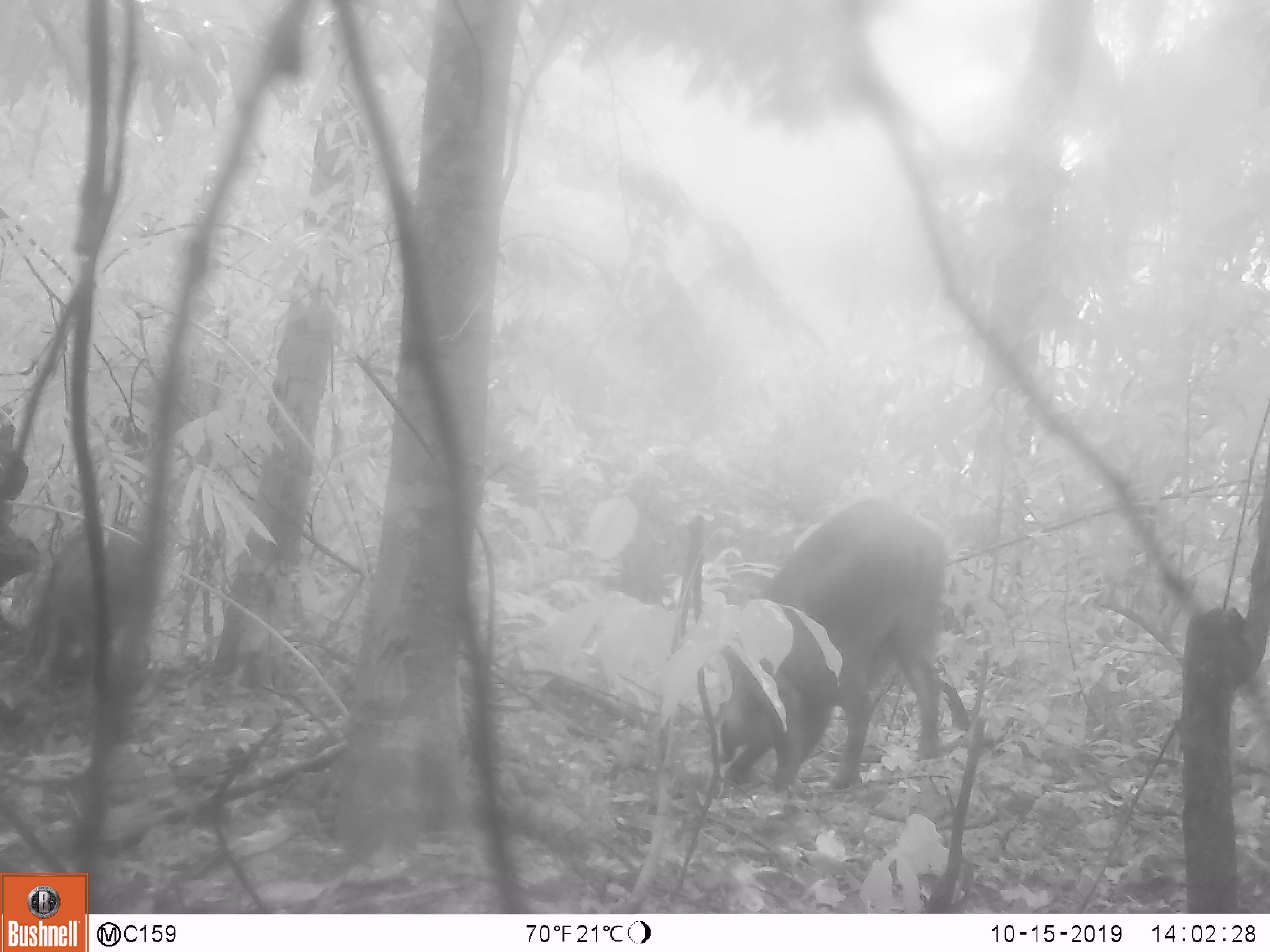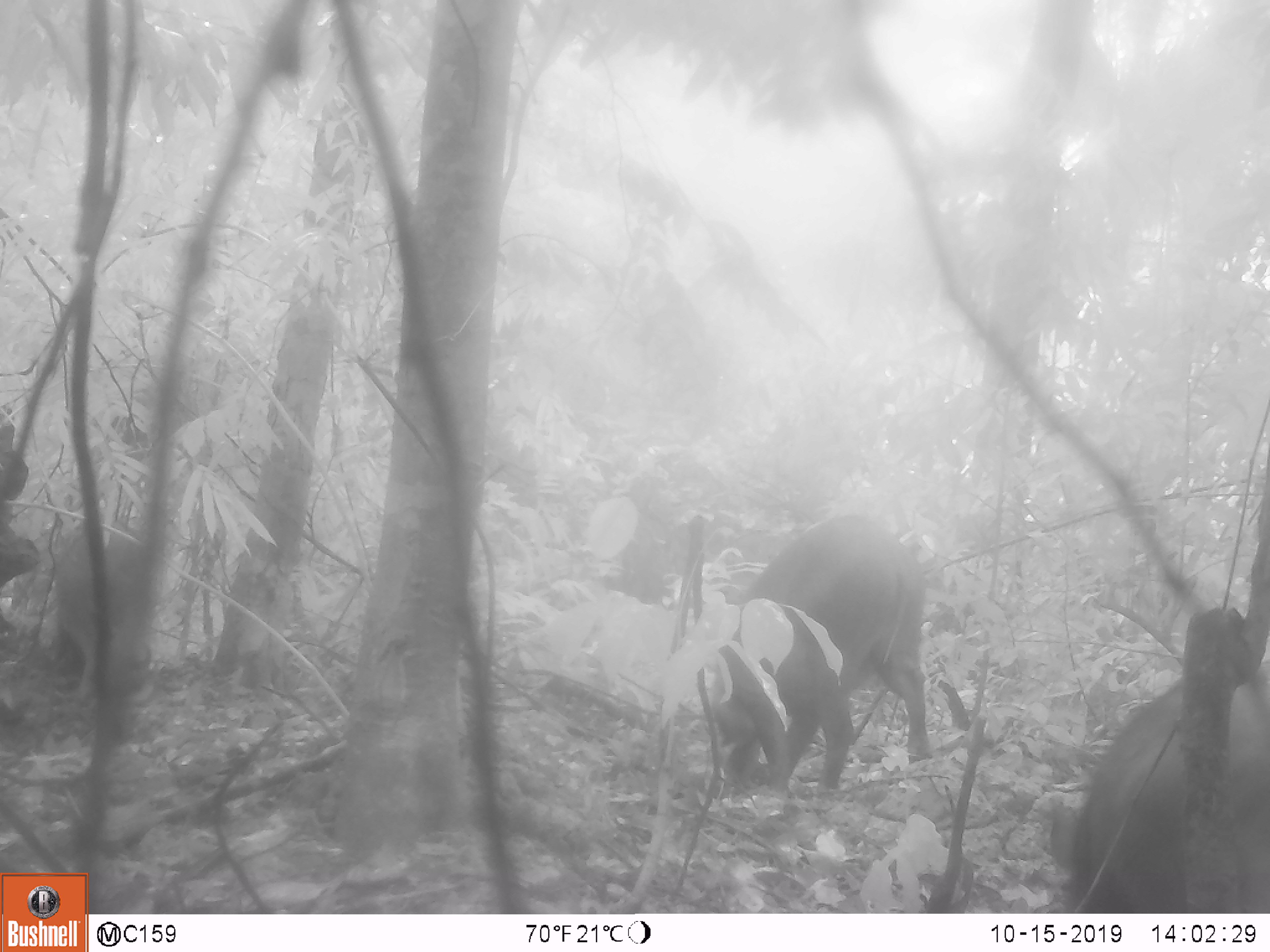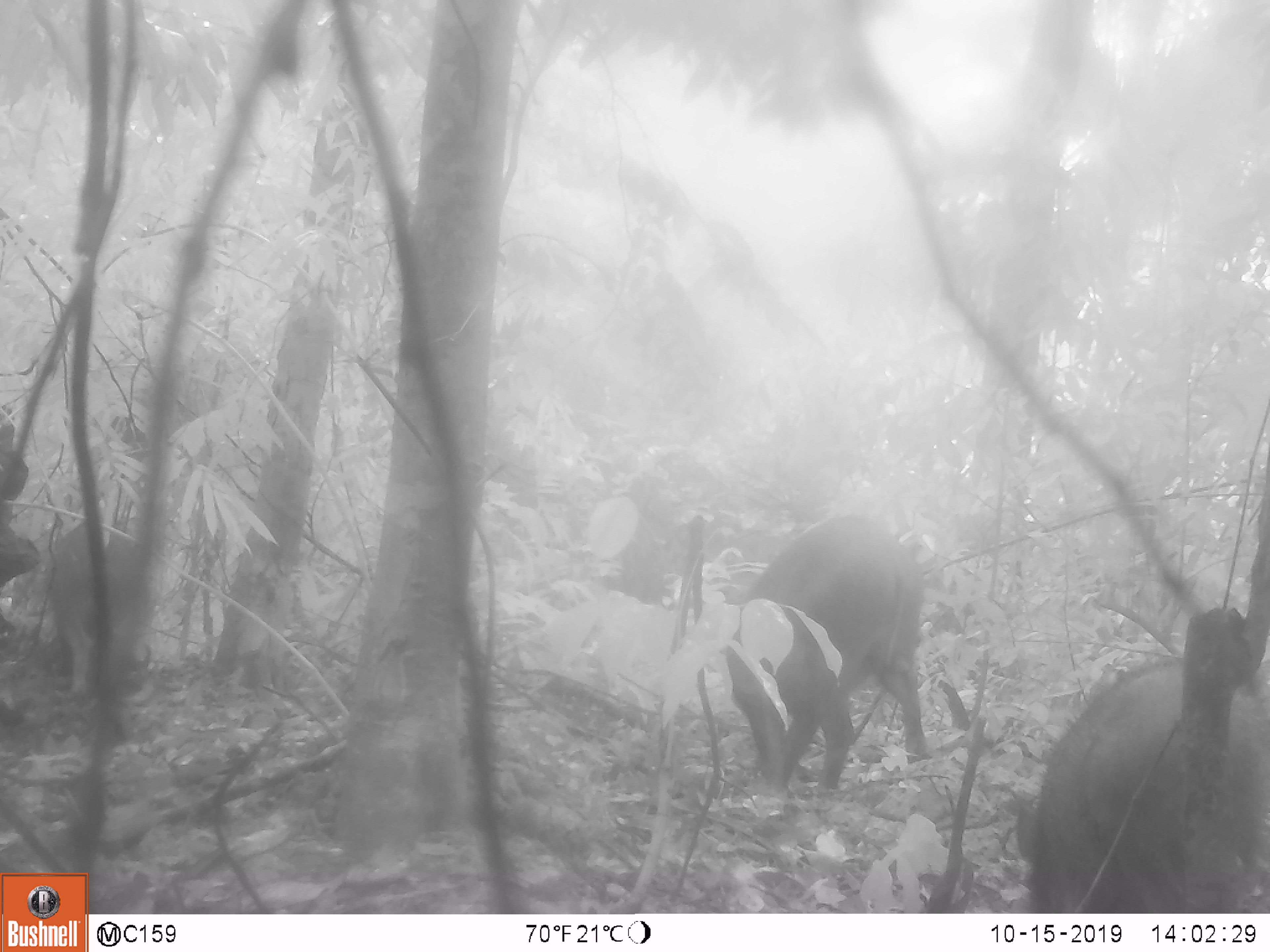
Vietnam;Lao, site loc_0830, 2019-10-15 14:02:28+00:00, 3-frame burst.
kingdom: Animalia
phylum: Chordata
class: Mammalia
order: Artiodactyla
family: Suidae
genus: Sus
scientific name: Sus scrofa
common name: eurasian wild pig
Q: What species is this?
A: Eurasian wild pig (Sus scrofa).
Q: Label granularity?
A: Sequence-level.